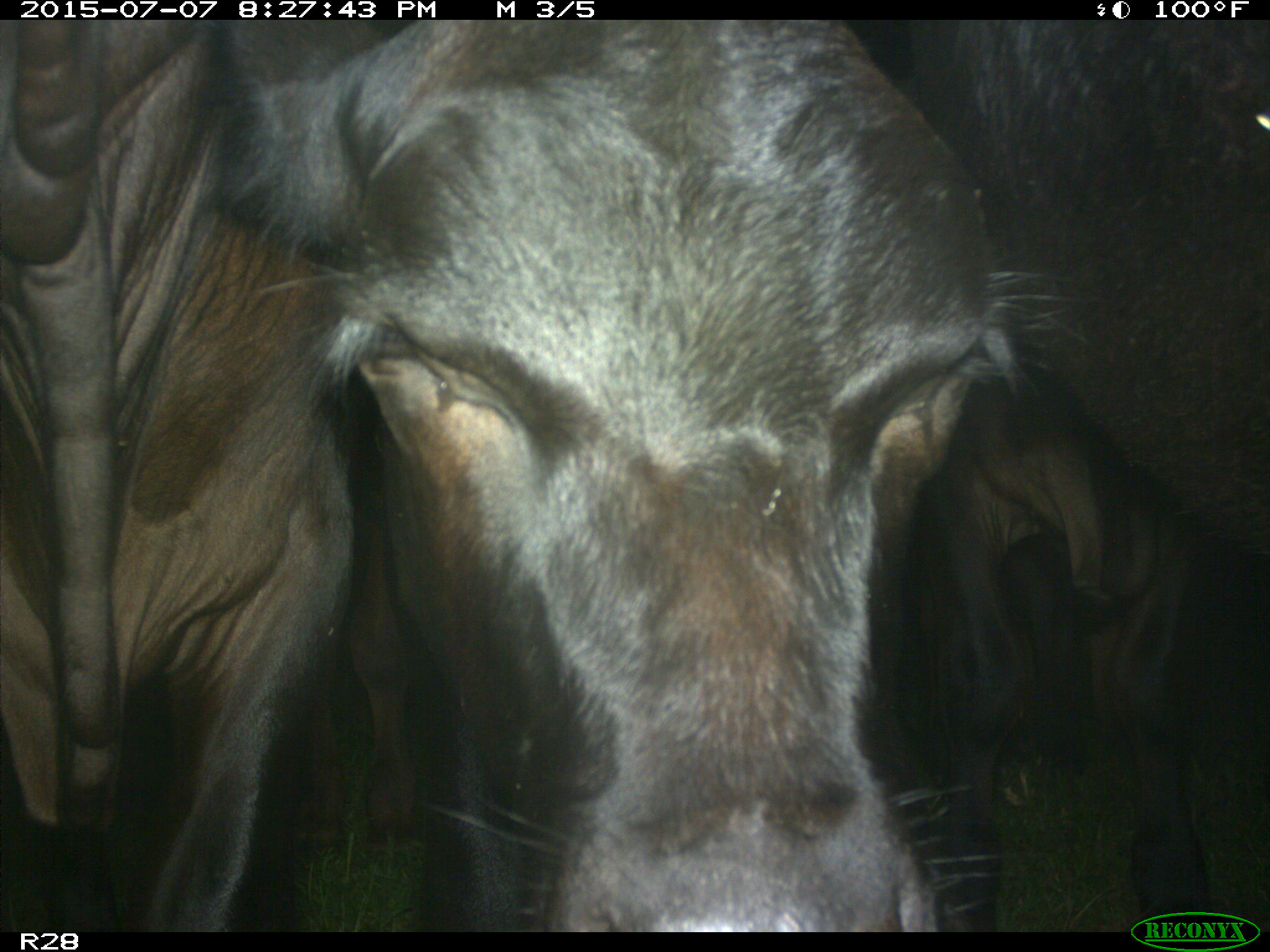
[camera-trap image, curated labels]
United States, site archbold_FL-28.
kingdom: Animalia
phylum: Chordata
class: Mammalia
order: Artiodactyla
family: Bovidae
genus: Bos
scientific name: Bos taurus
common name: domestic cow